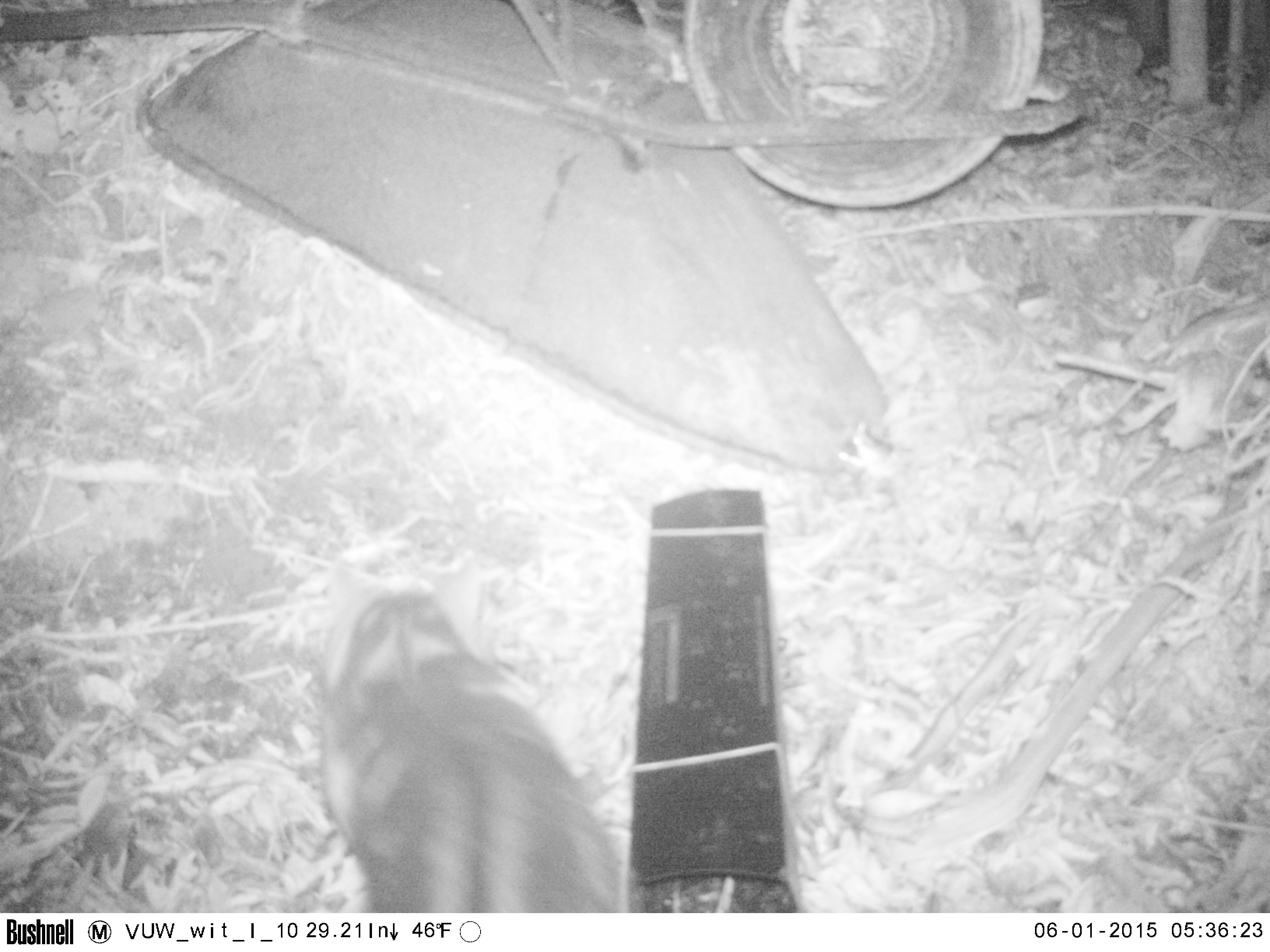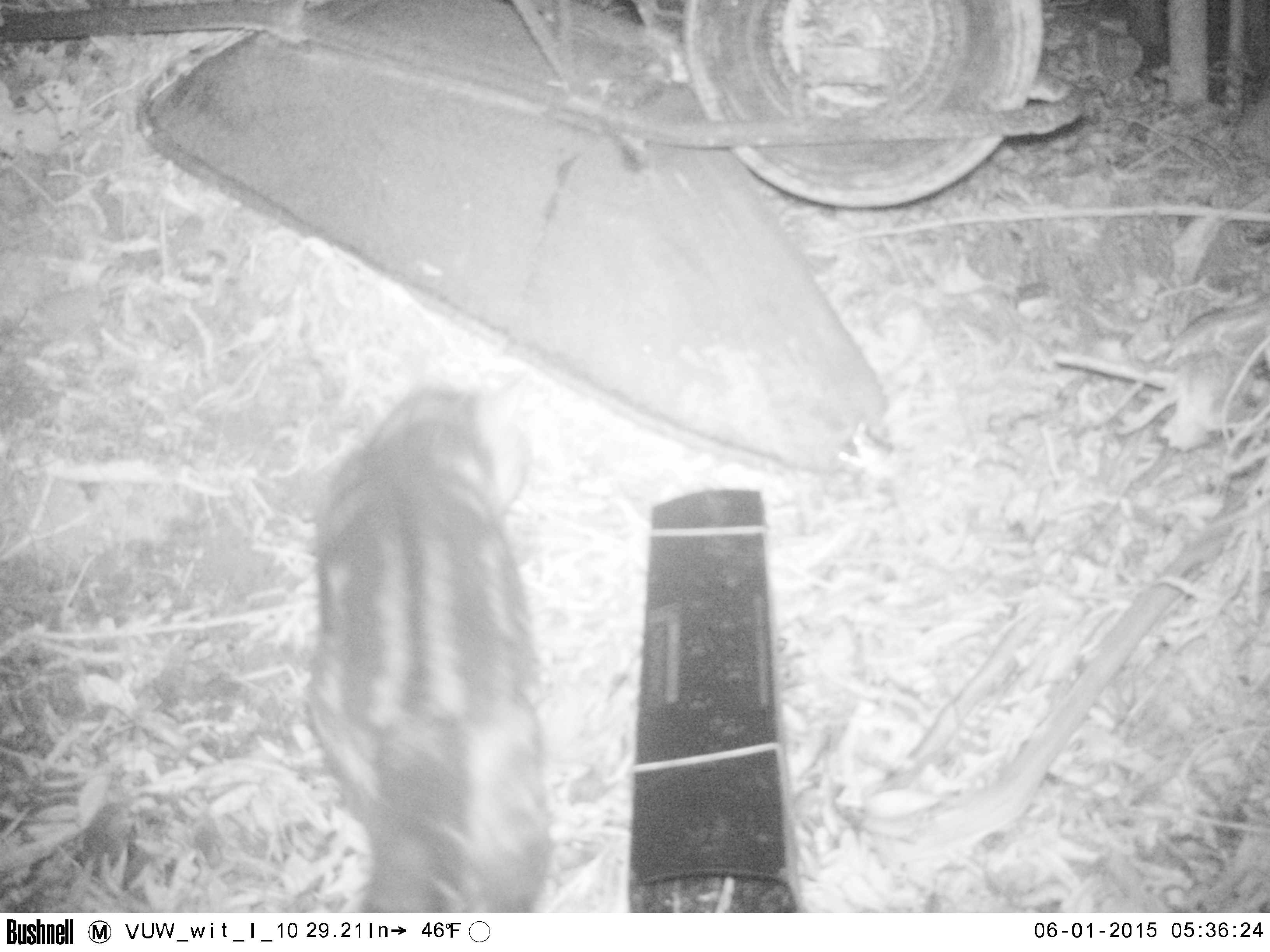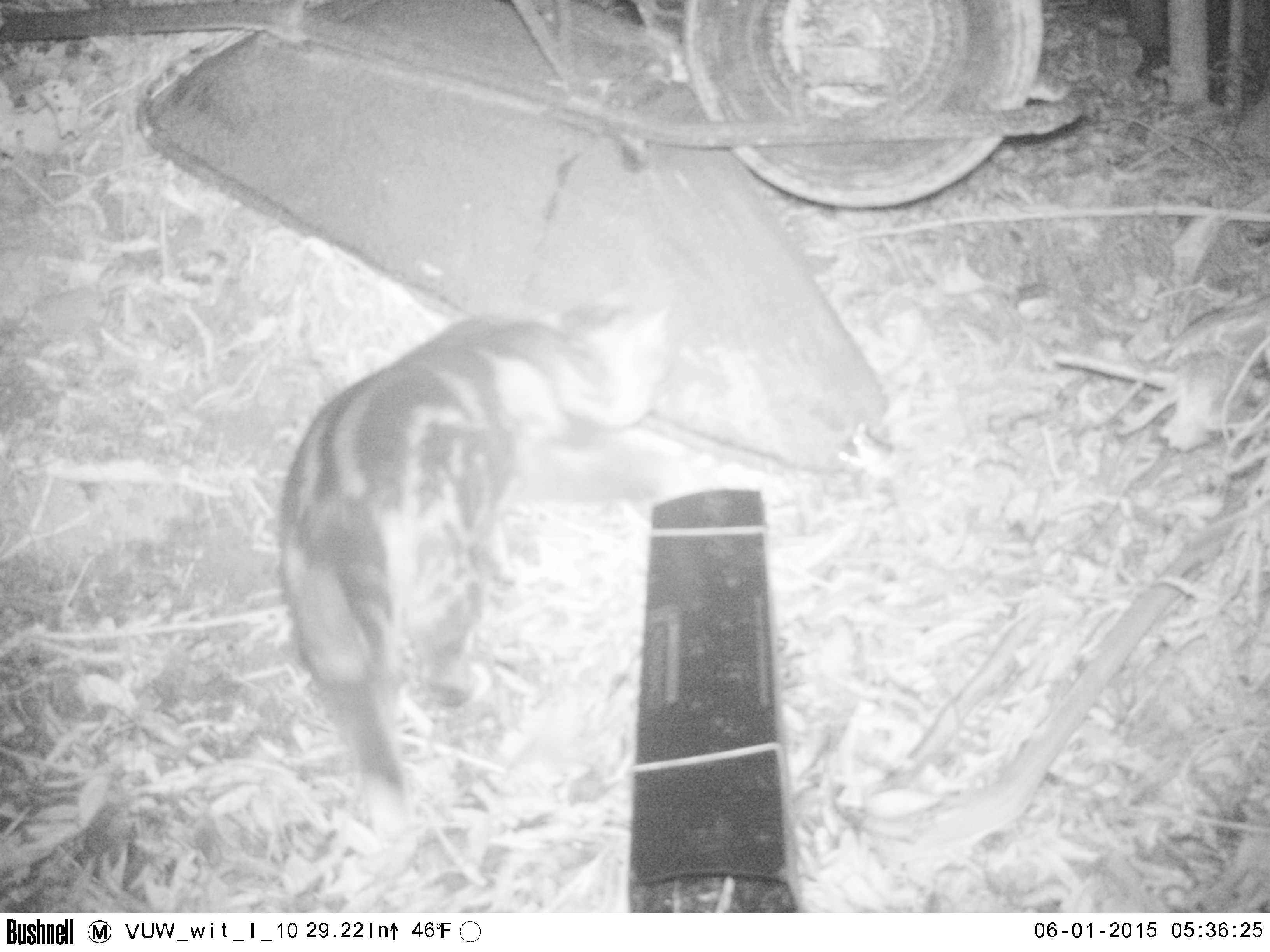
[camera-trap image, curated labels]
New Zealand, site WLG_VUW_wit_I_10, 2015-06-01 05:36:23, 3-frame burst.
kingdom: Animalia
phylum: Chordata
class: Mammalia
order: Carnivora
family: Felidae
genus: Felis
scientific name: Felis catus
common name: domestic cat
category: cat